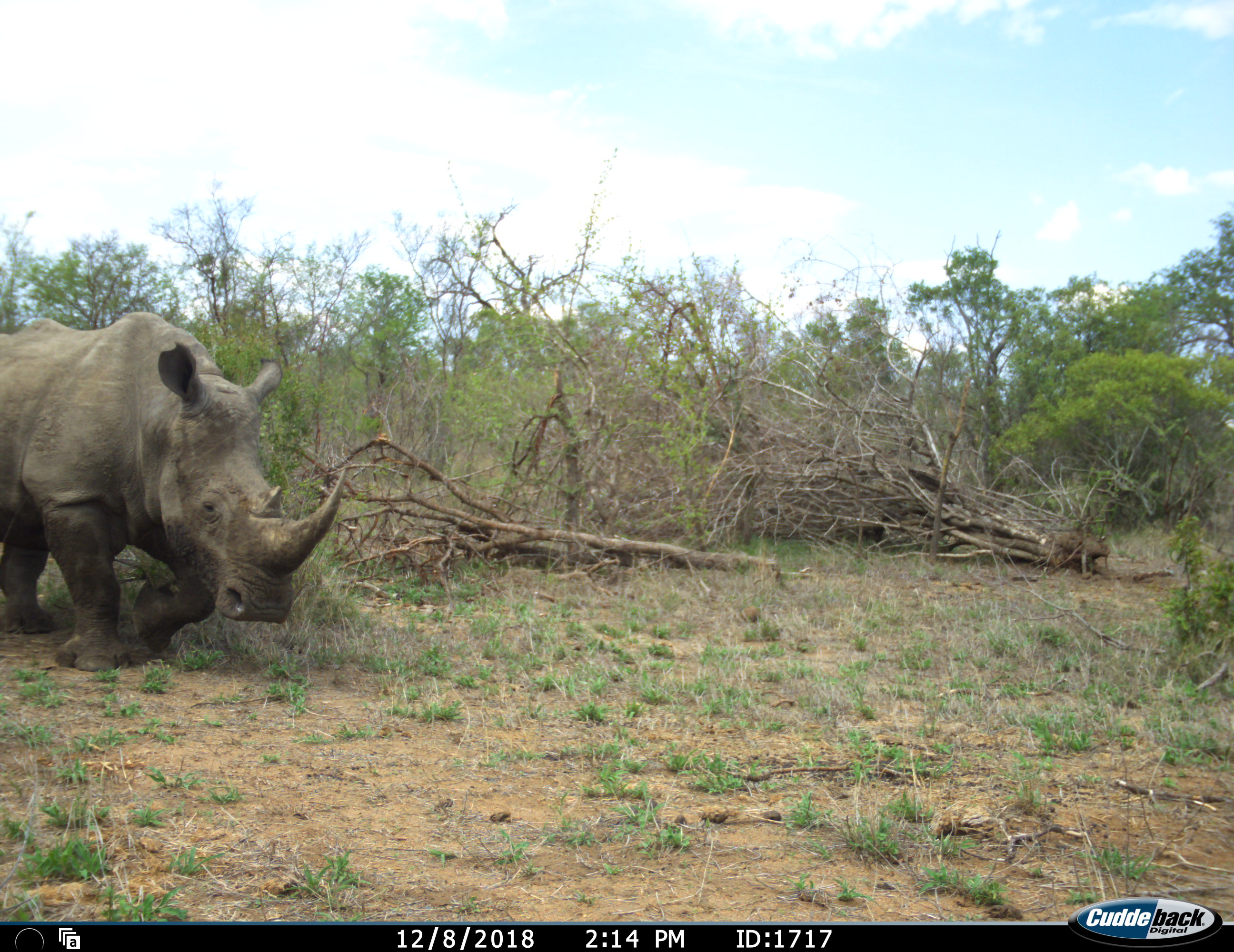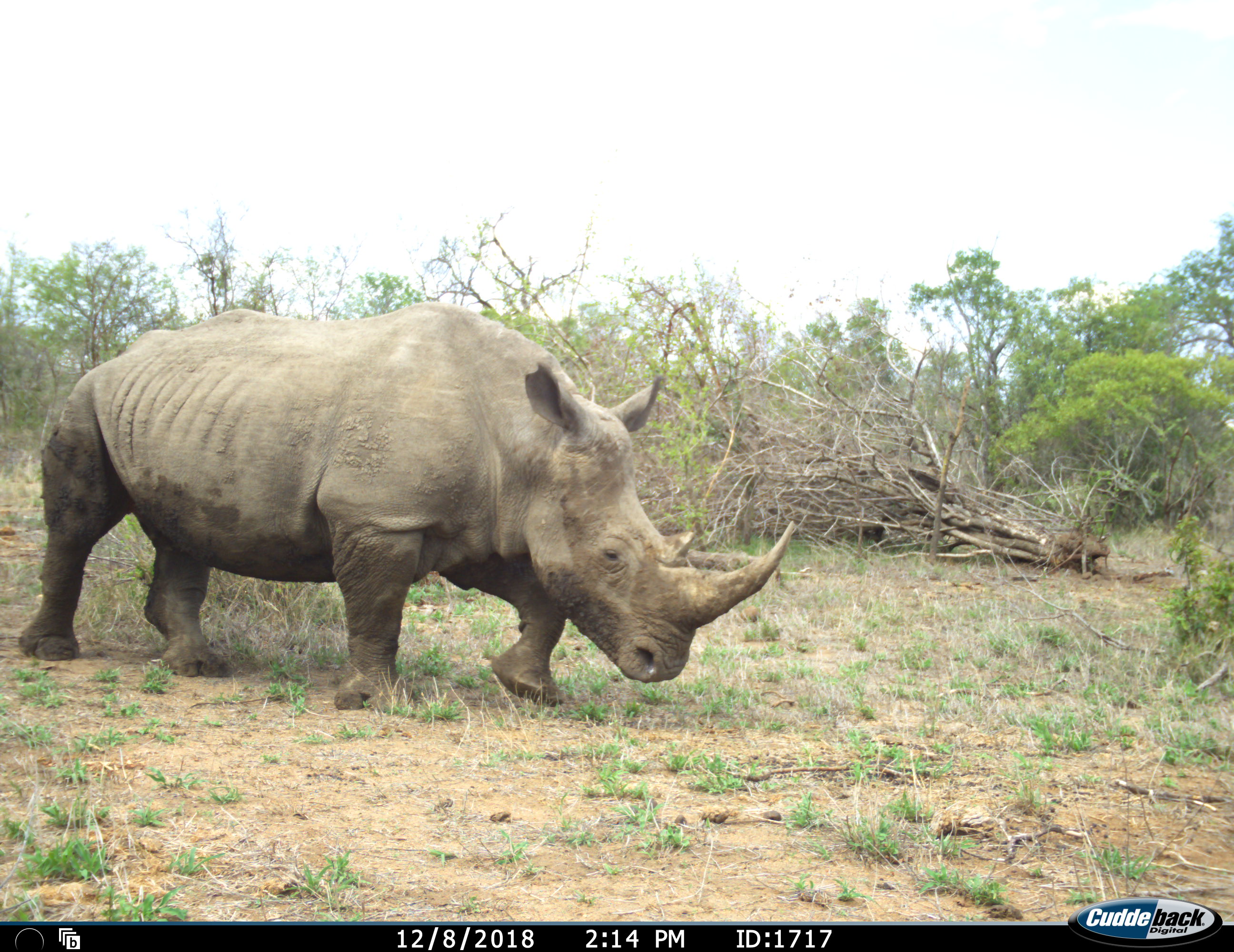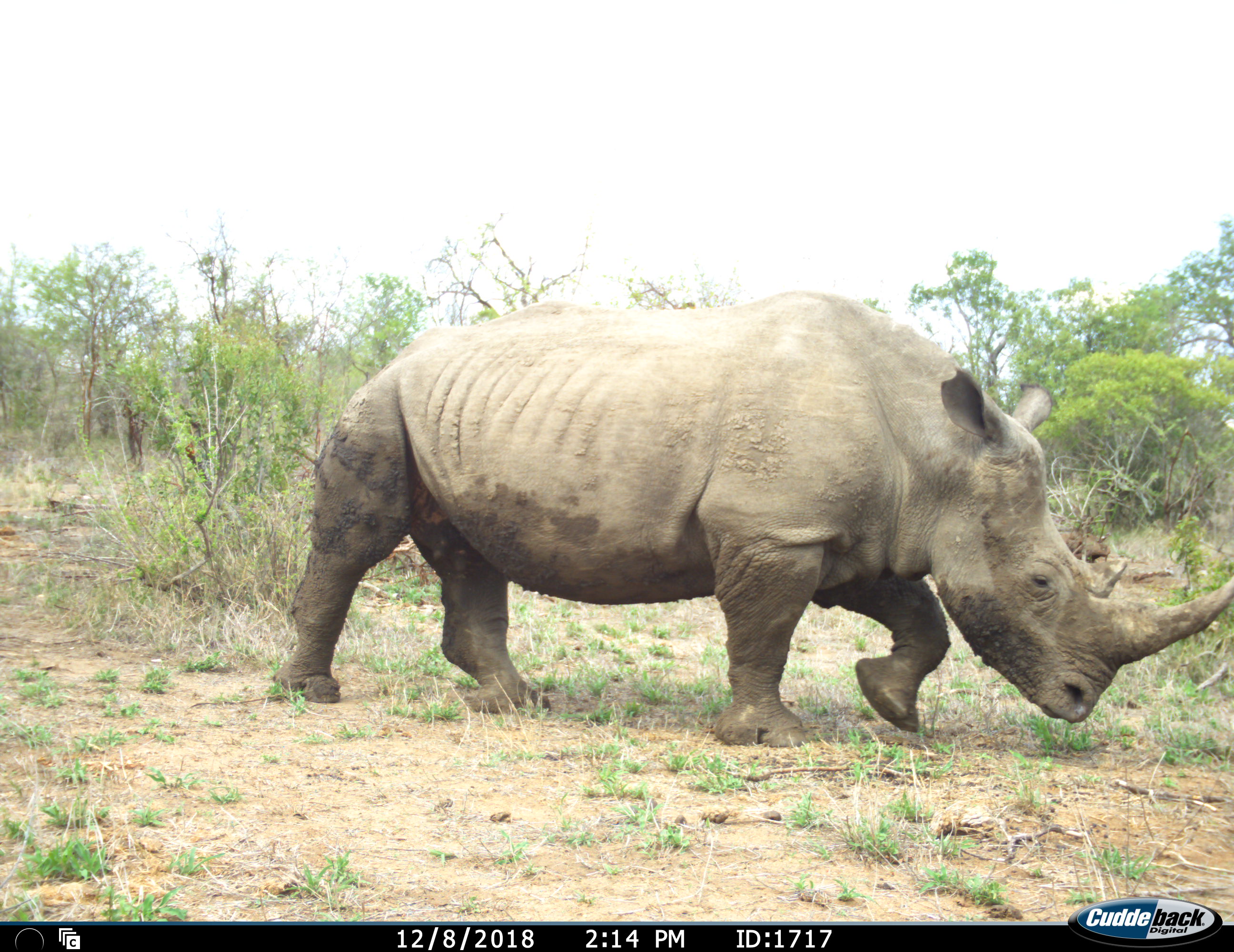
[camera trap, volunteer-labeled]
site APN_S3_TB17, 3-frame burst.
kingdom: Animalia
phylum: Chordata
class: Mammalia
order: Perissodactyla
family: Rhinocerotidae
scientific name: Rhinocerotidae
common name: unknown rhinoceros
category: rhinocerosunknown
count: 1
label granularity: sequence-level